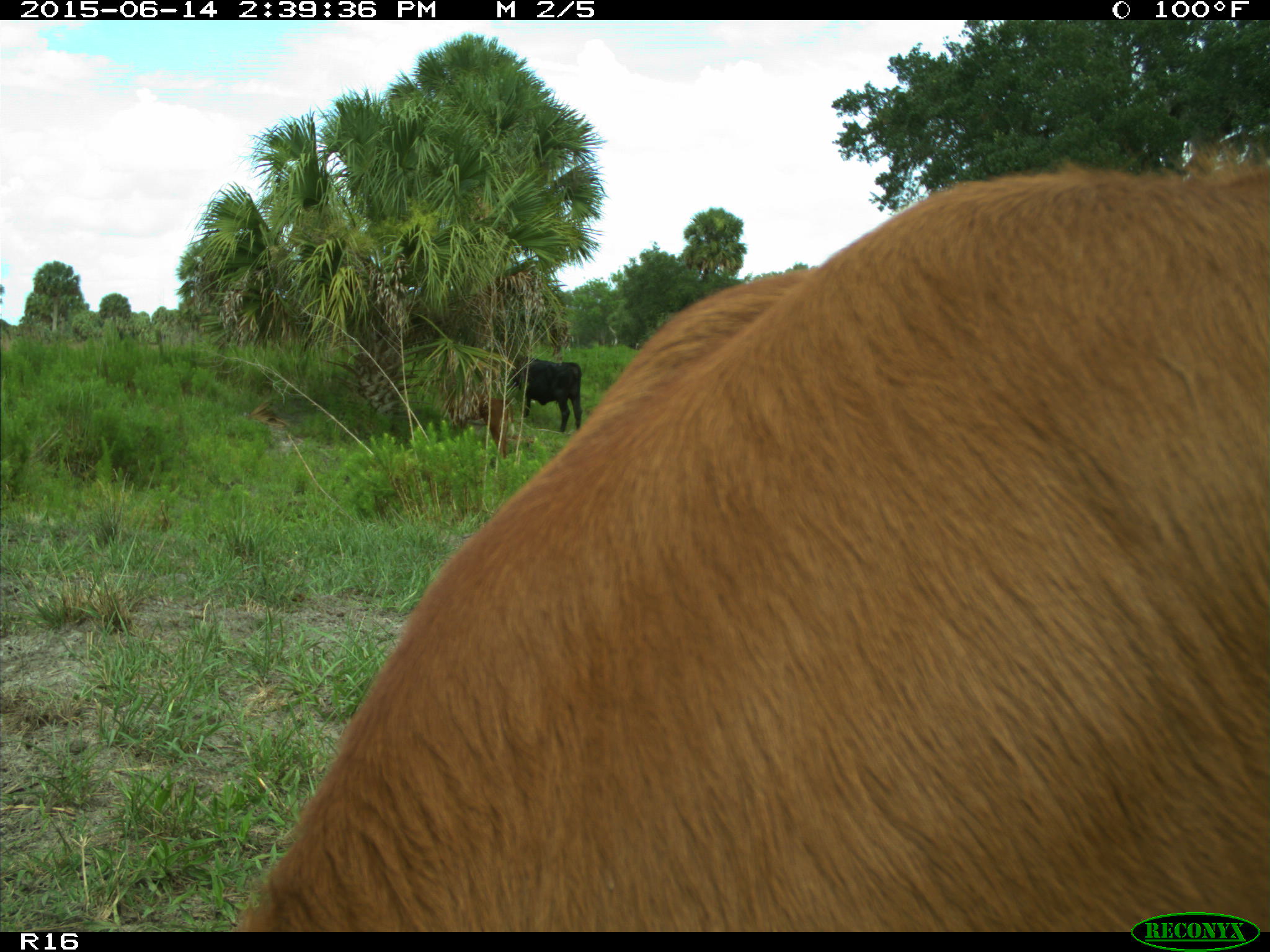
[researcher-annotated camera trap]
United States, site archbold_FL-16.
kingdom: Animalia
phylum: Chordata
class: Mammalia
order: Artiodactyla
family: Bovidae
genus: Bos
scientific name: Bos taurus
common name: domestic cow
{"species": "Bos taurus (domestic cow)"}